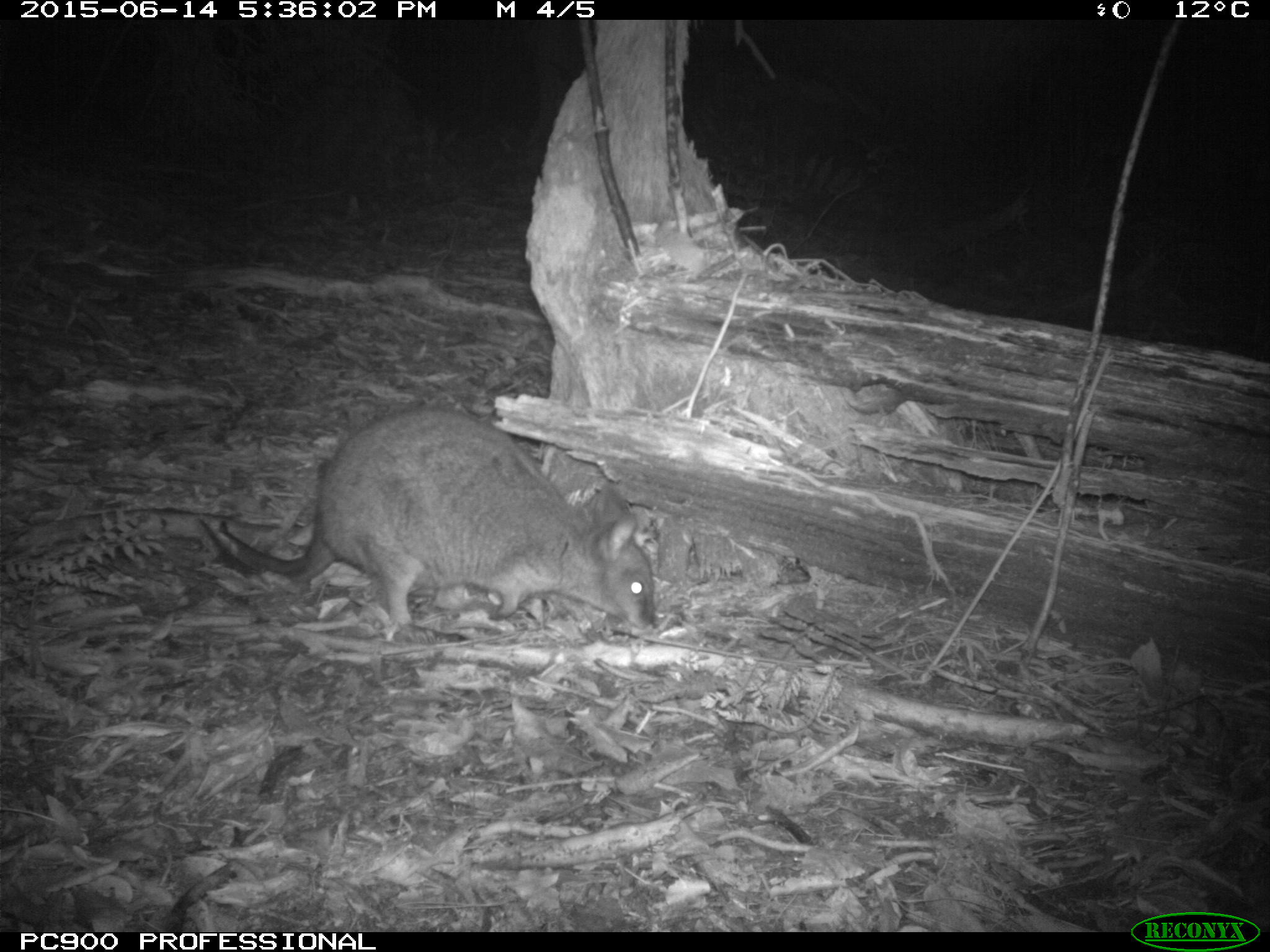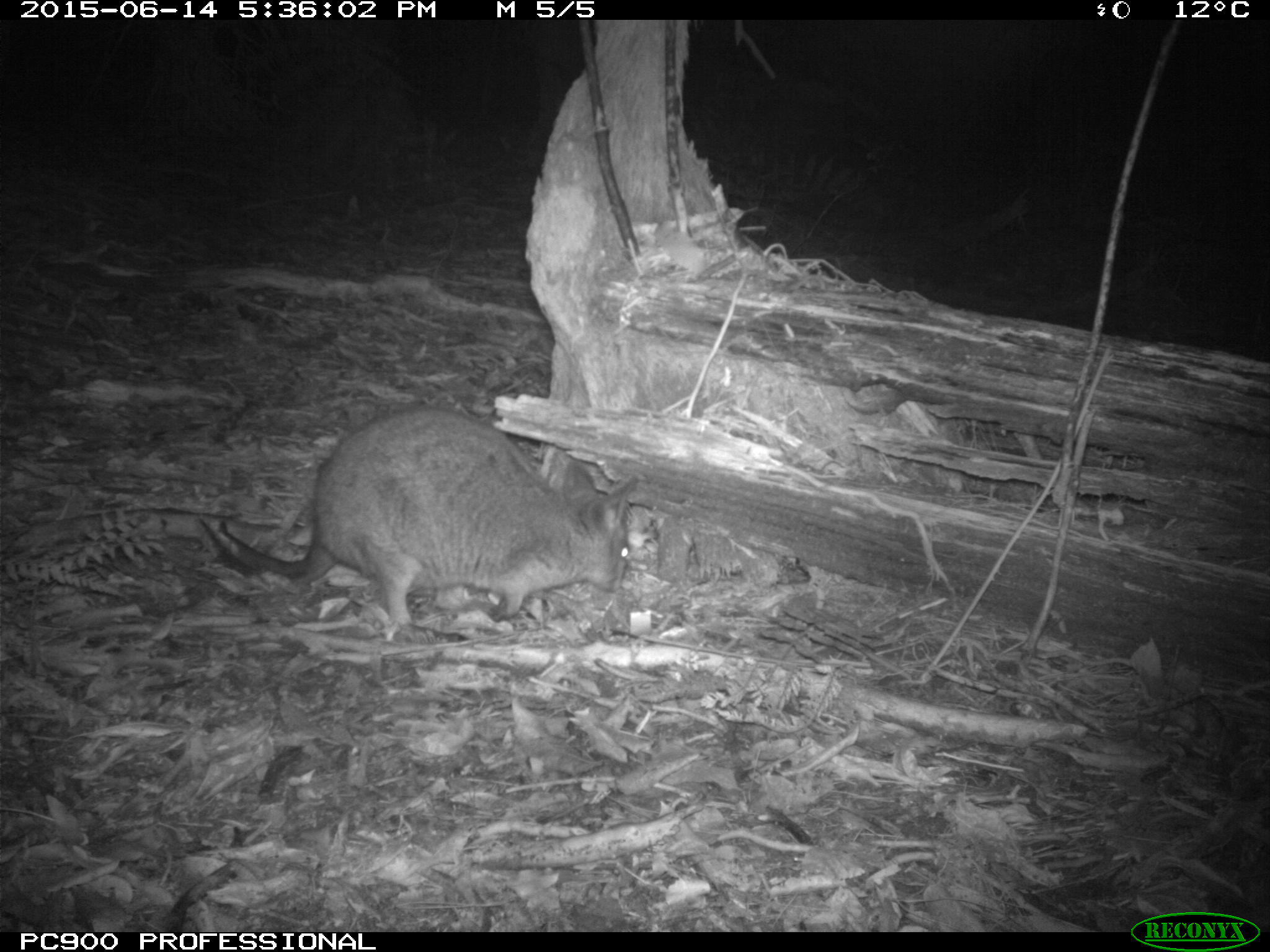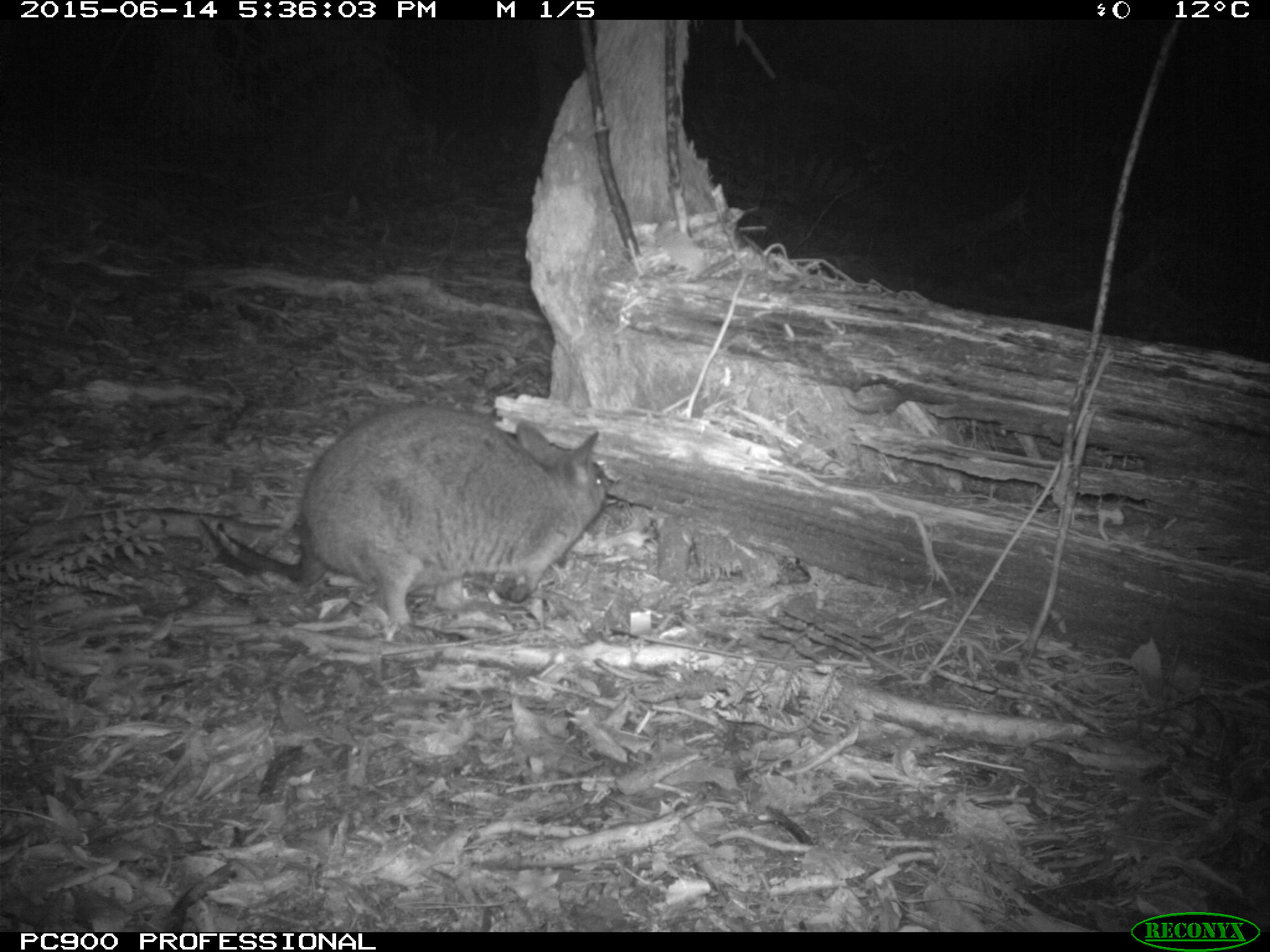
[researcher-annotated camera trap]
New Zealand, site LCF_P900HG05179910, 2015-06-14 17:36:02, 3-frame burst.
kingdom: Animalia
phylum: Chordata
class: Mammalia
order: Diprotodontia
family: Macropodidae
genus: Notamacropus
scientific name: Notamacropus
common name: wallaby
Wallaby (Notamacropus).